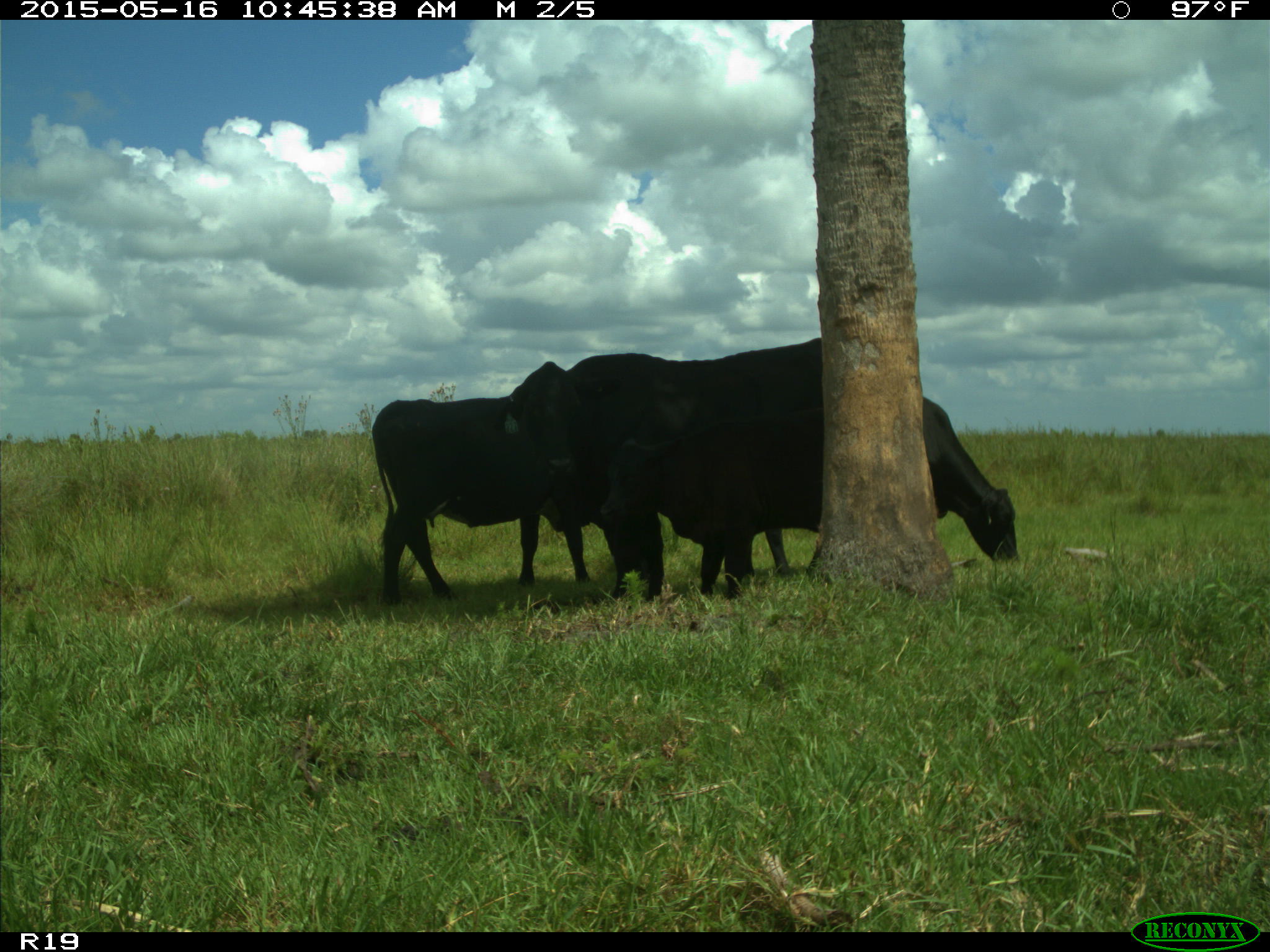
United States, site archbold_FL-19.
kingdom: Animalia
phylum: Chordata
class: Mammalia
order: Artiodactyla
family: Bovidae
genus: Bos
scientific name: Bos taurus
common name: domestic cow